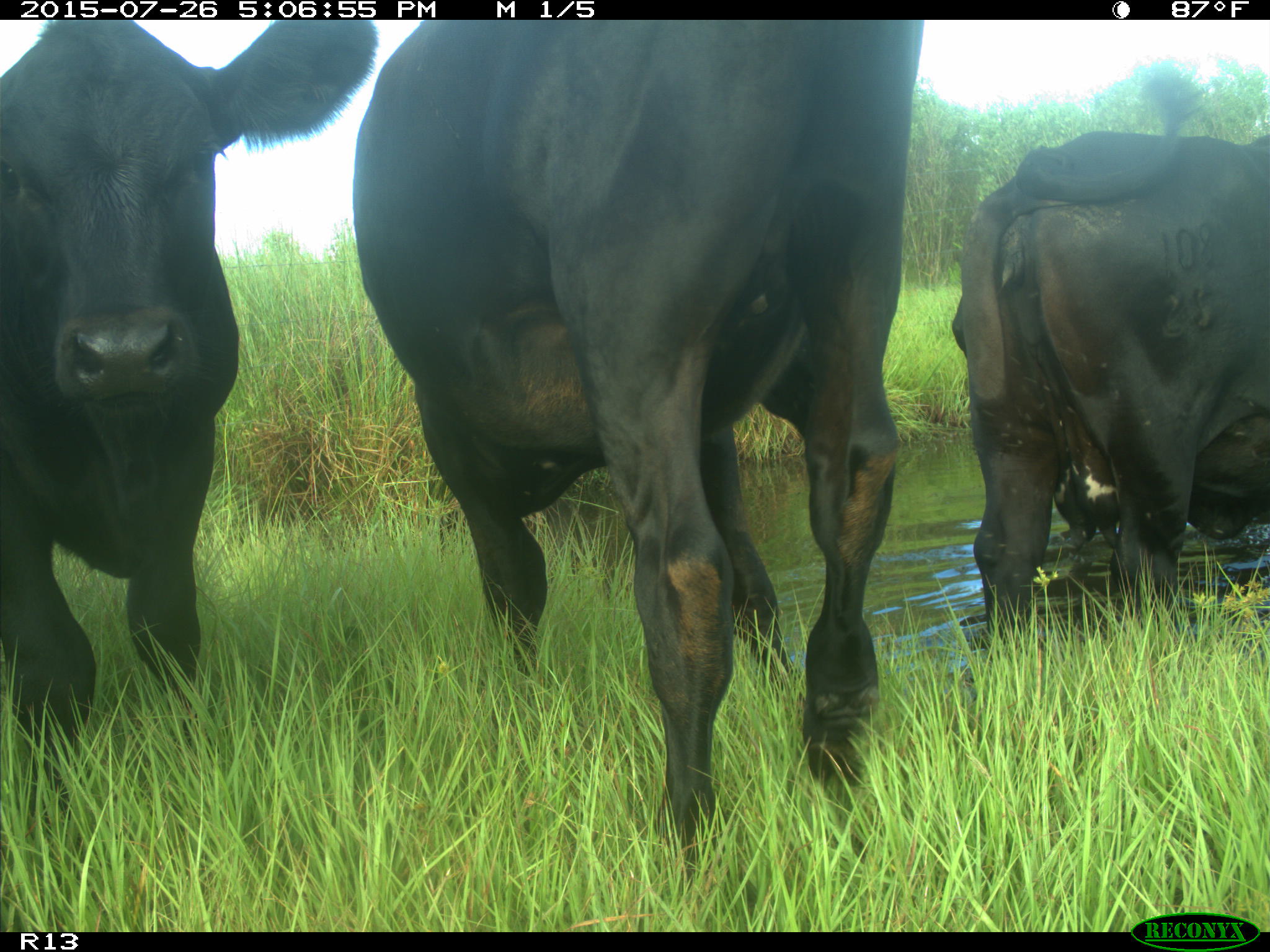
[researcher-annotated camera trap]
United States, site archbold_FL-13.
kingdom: Animalia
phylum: Chordata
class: Mammalia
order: Artiodactyla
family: Bovidae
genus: Bos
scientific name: Bos taurus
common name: domestic cow